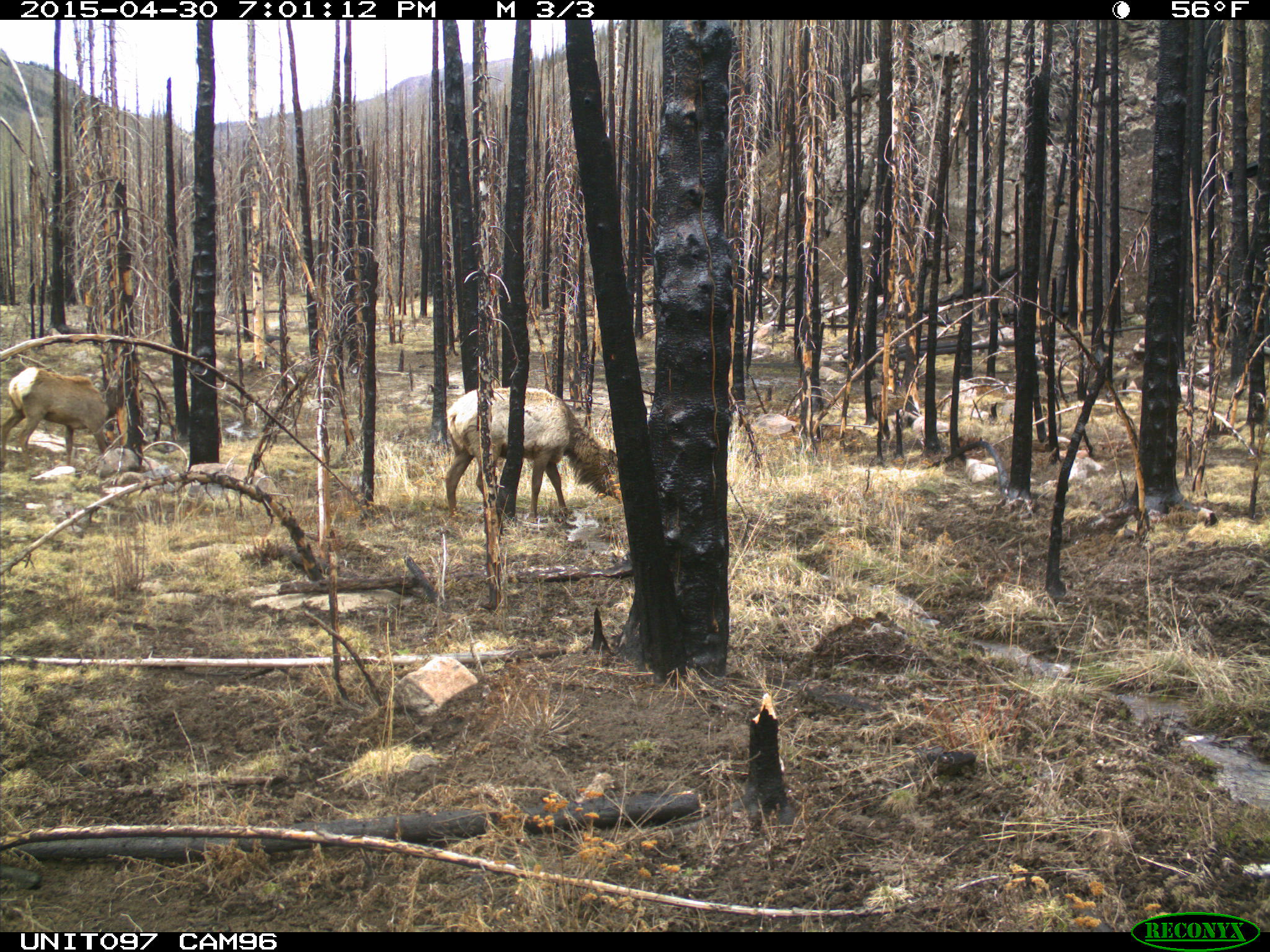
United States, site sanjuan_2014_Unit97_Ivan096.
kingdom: Animalia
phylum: Chordata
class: Mammalia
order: Artiodactyla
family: Cervidae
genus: Cervus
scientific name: Cervus elaphus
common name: red deer